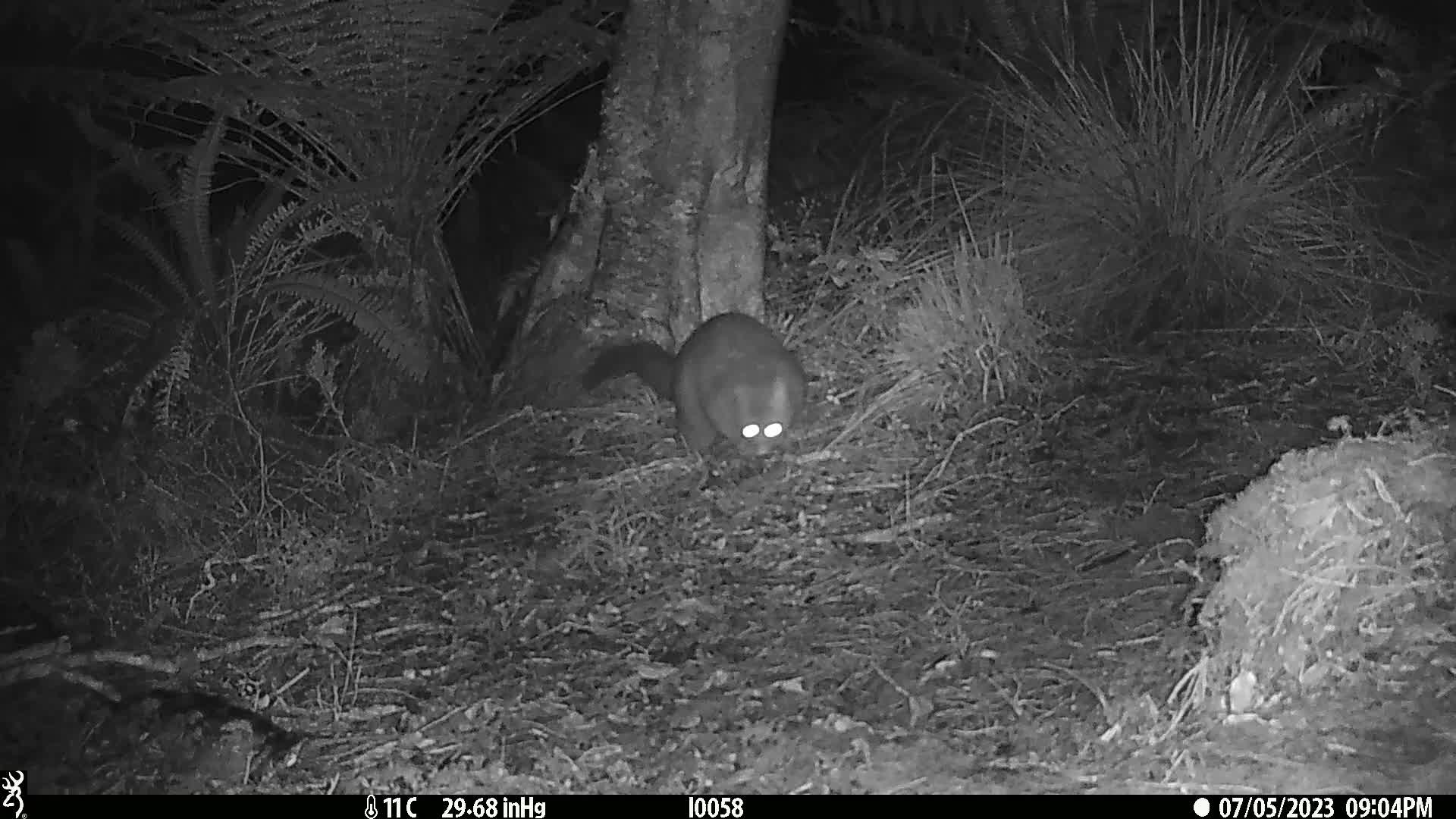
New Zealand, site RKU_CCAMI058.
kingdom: Animalia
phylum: Chordata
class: Mammalia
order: Diprotodontia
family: Phalangeridae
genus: Trichosurus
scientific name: Trichosurus vulpecula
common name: common brushtail possum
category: possum